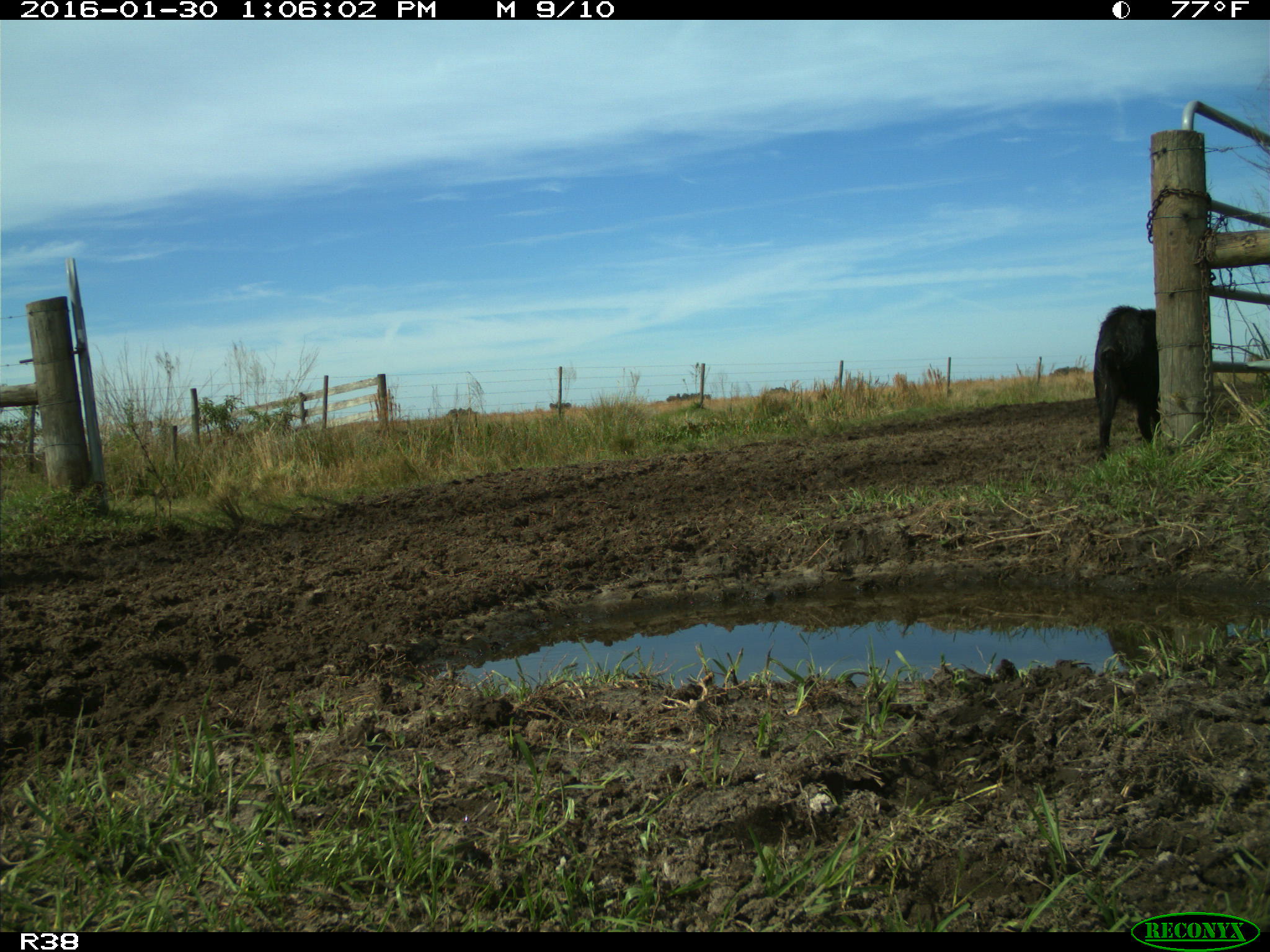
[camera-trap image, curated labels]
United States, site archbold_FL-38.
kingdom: Animalia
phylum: Chordata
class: Mammalia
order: Artiodactyla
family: Suidae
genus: Sus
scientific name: Sus scrofa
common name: wild boar